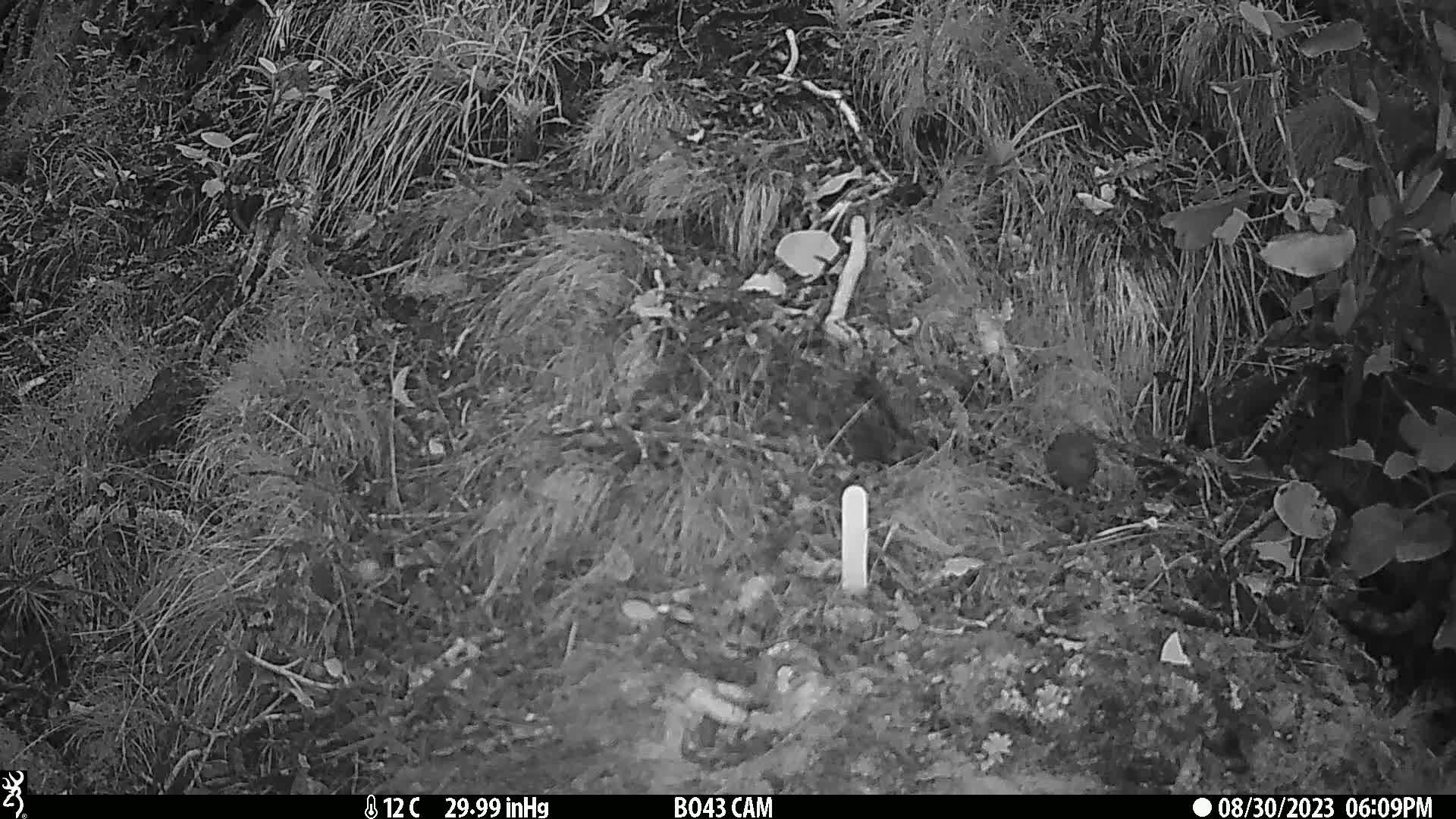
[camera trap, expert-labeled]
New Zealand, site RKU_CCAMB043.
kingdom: Animalia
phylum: Chordata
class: Aves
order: Passeriformes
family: Prunellidae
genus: Prunella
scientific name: Prunella modularis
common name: dunnock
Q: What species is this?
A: Dunnock (Prunella modularis).